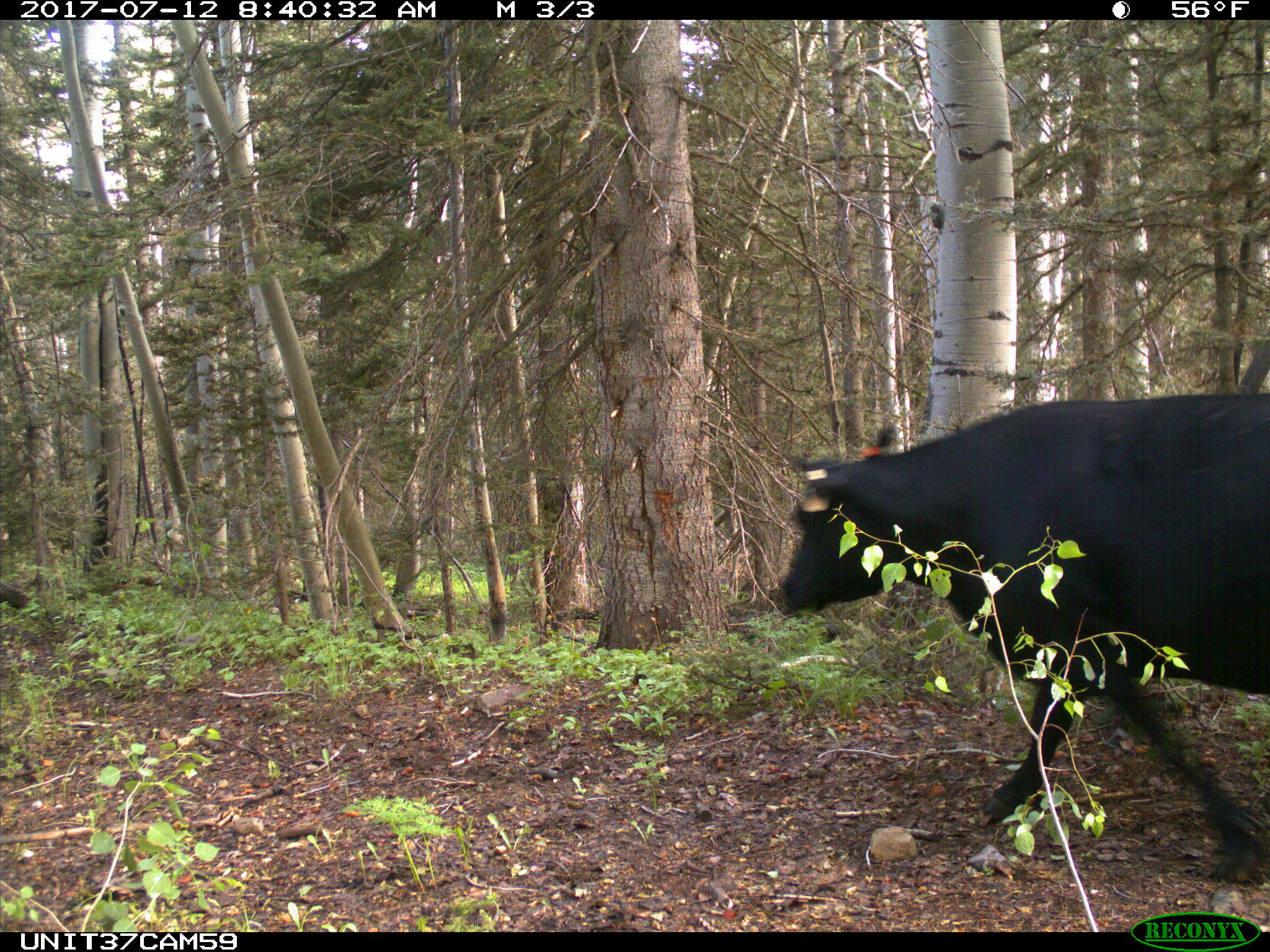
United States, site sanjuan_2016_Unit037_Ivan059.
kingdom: Animalia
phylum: Chordata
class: Mammalia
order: Artiodactyla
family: Bovidae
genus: Bos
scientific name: Bos taurus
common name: domestic cow